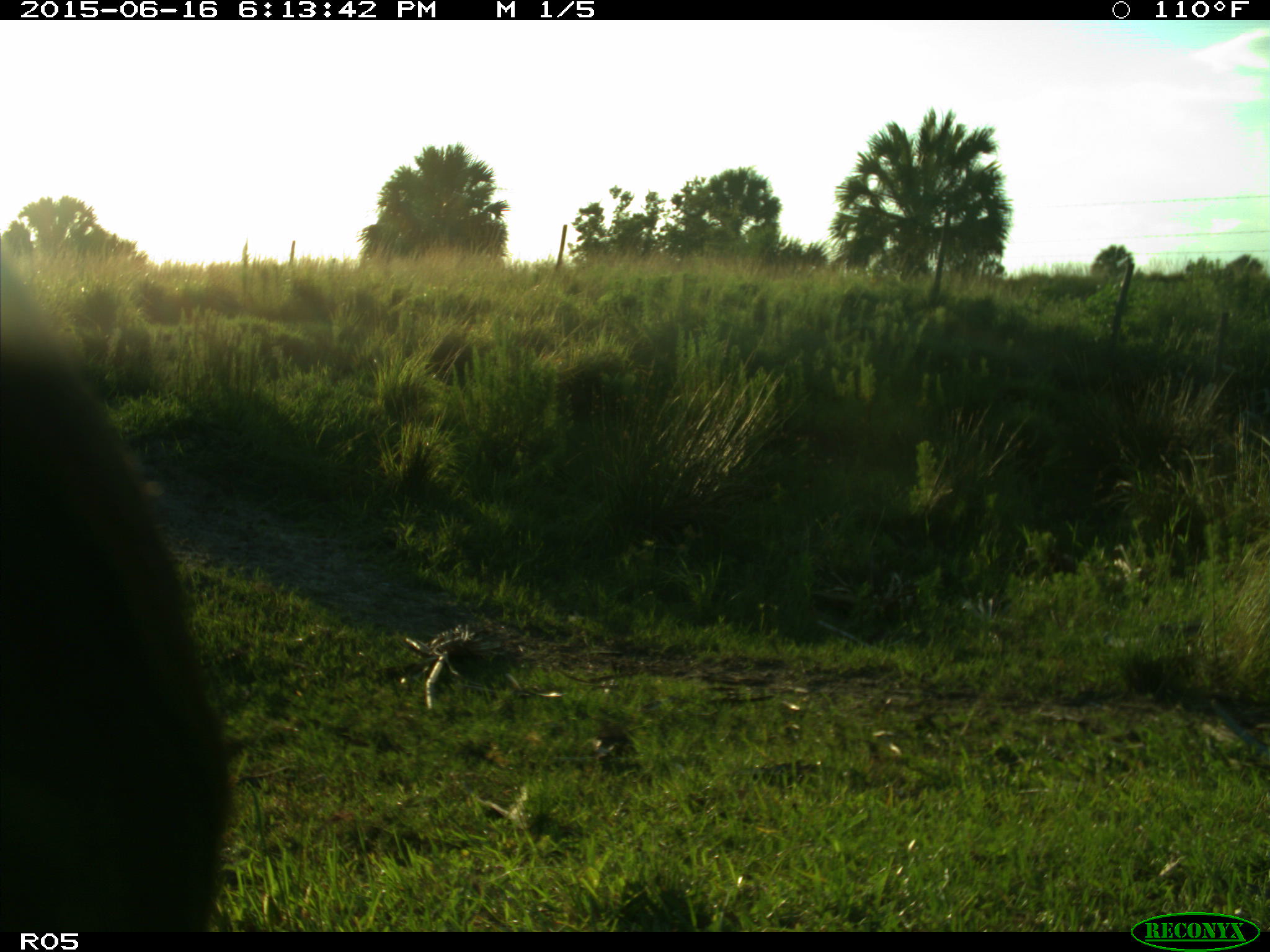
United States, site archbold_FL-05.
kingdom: Animalia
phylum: Chordata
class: Mammalia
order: Artiodactyla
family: Bovidae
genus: Bos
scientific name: Bos taurus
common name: domestic cow